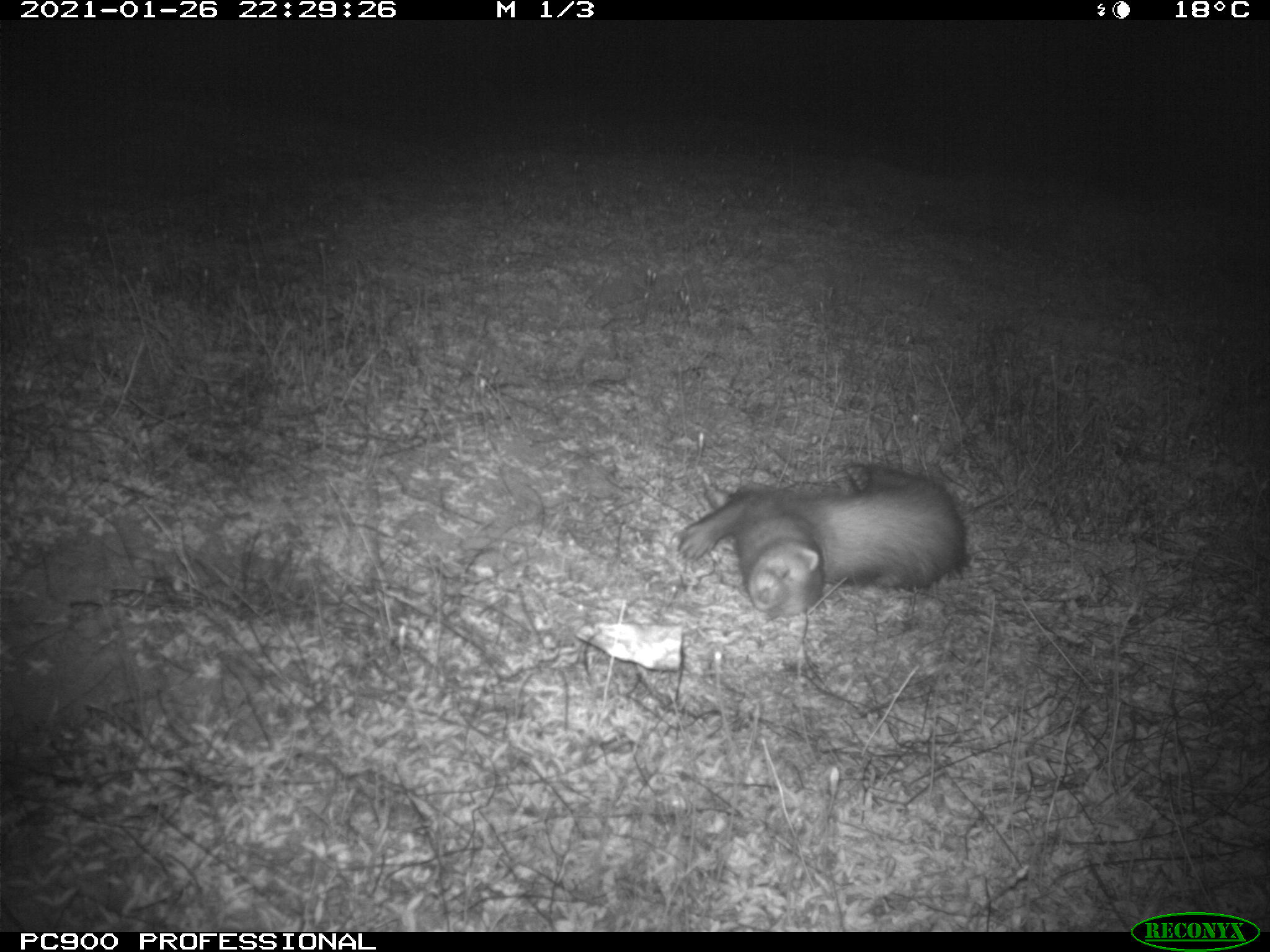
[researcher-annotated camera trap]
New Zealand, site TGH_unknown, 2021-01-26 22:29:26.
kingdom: Animalia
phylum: Chordata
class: Mammalia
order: Carnivora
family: Mustelidae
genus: Mustela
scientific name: Mustela furo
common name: ferret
Ferret (Mustela furo).